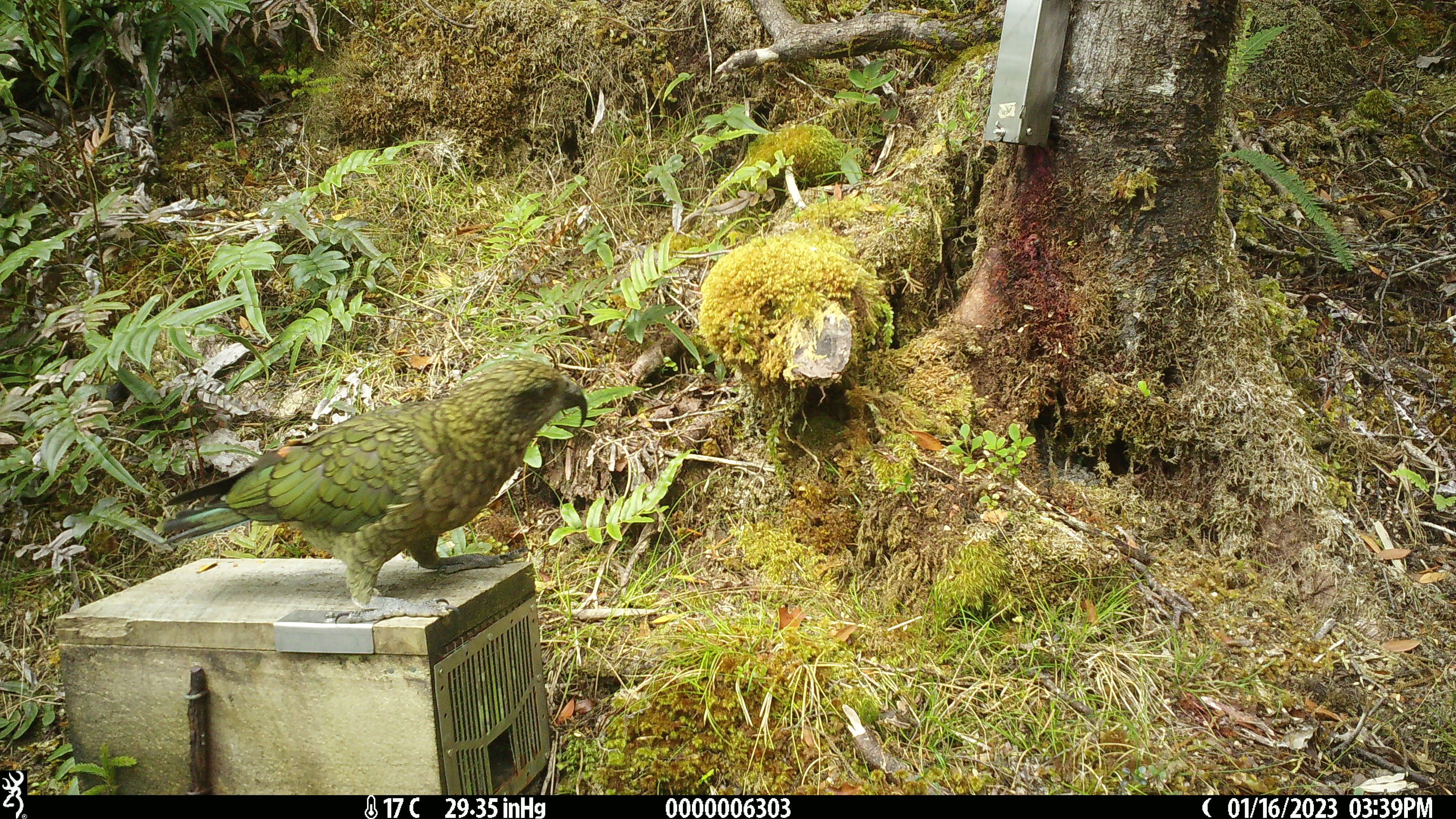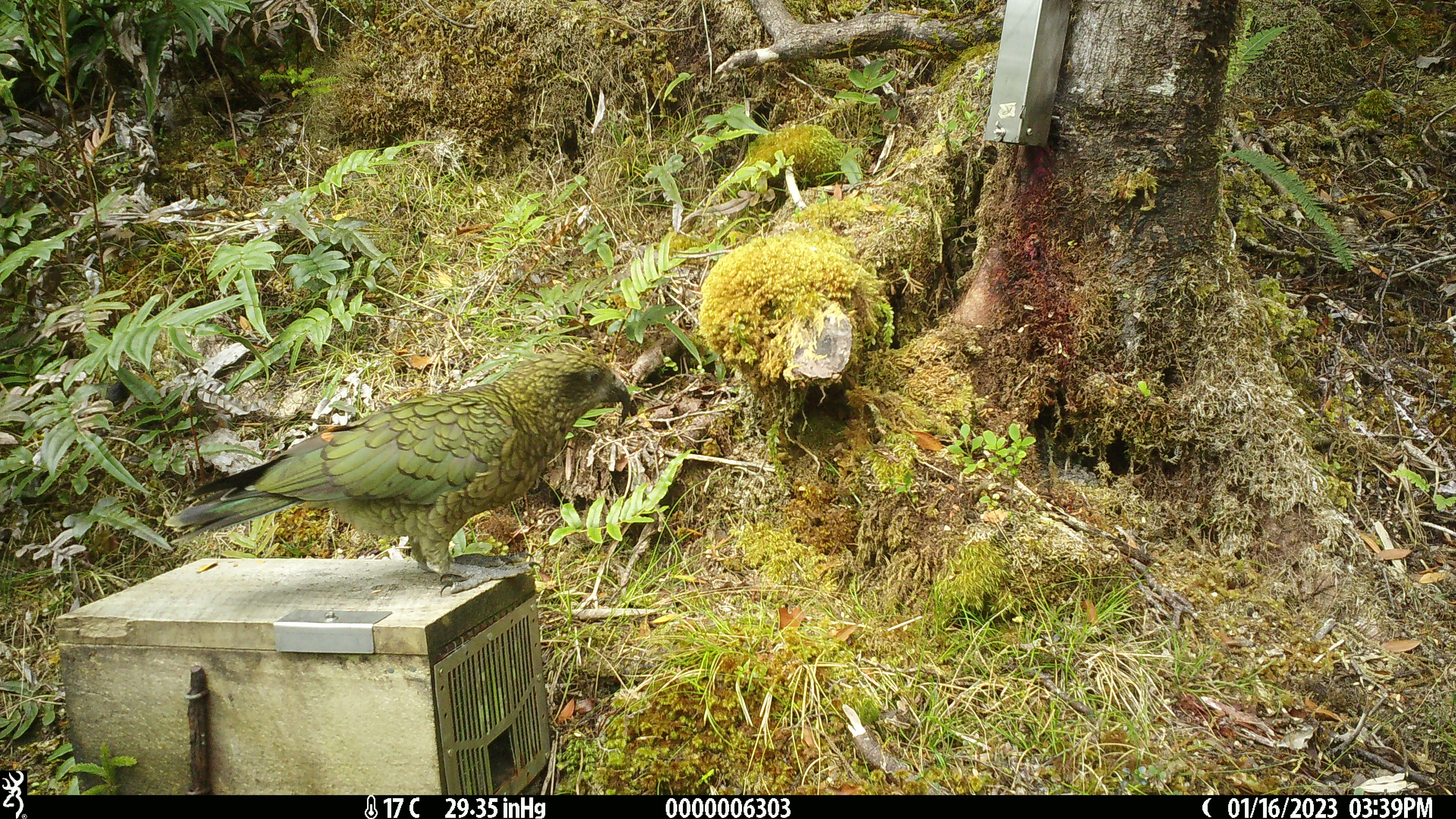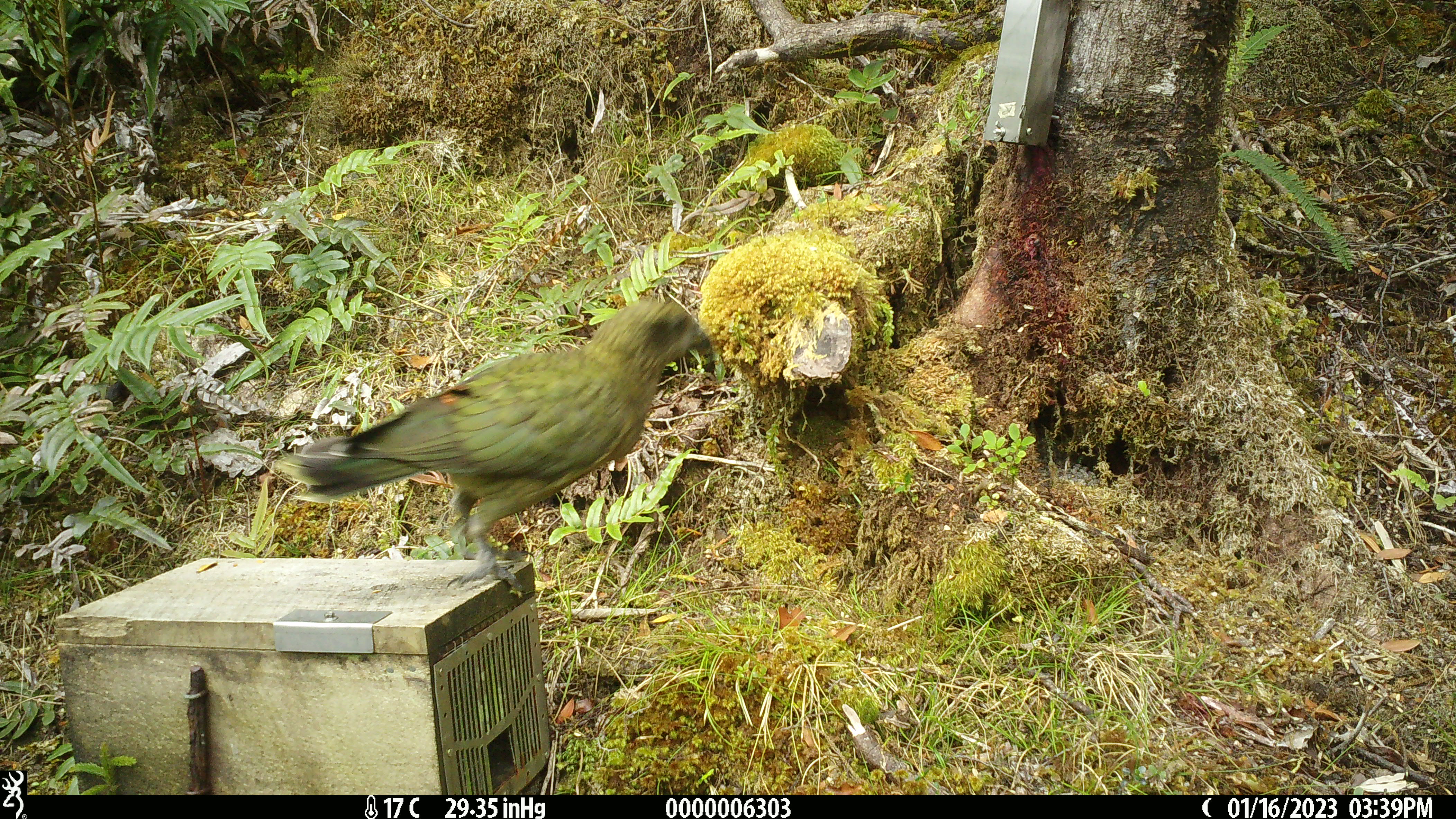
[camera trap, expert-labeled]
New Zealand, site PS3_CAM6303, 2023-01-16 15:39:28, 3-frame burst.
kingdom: Animalia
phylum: Chordata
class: Aves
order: Psittaciformes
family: Strigopidae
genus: Nestor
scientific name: Nestor notabilis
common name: kea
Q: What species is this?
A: Kea (Nestor notabilis).